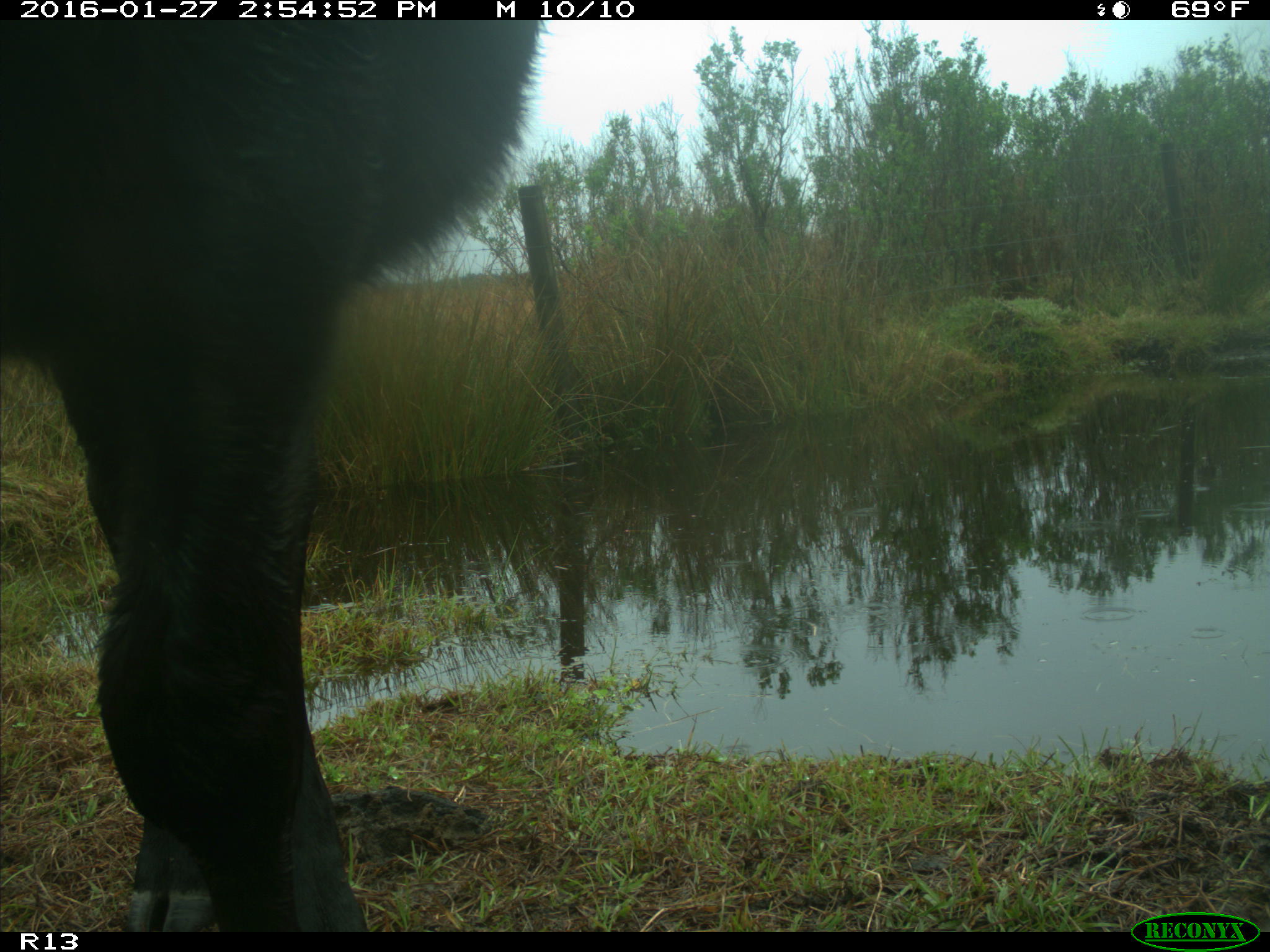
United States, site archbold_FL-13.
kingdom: Animalia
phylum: Chordata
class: Mammalia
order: Artiodactyla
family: Bovidae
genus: Bos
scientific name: Bos taurus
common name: domestic cow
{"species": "Bos taurus (domestic cow)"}